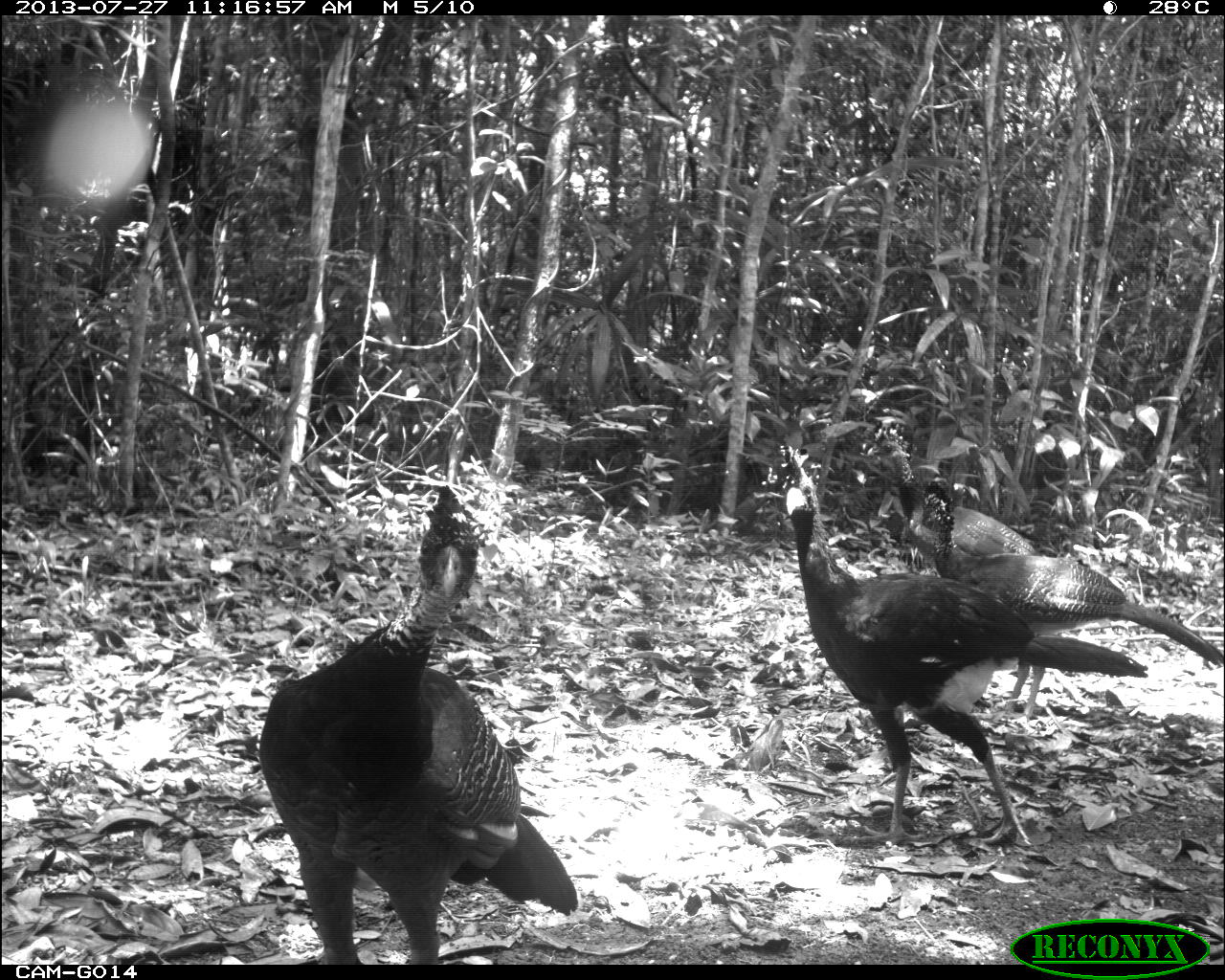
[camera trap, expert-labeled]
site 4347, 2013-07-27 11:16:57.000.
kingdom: Animalia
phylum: Chordata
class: Aves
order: Galliformes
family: Cracidae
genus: Crax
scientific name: Crax rubra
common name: great curassow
Crax rubra (great curassow), count 4.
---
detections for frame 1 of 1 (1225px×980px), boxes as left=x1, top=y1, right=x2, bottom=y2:
crax rubra: left=255, top=478, right=579, bottom=964; left=776, top=443, right=1150, bottom=847; left=907, top=474, right=1224, bottom=716; left=857, top=421, right=1040, bottom=561